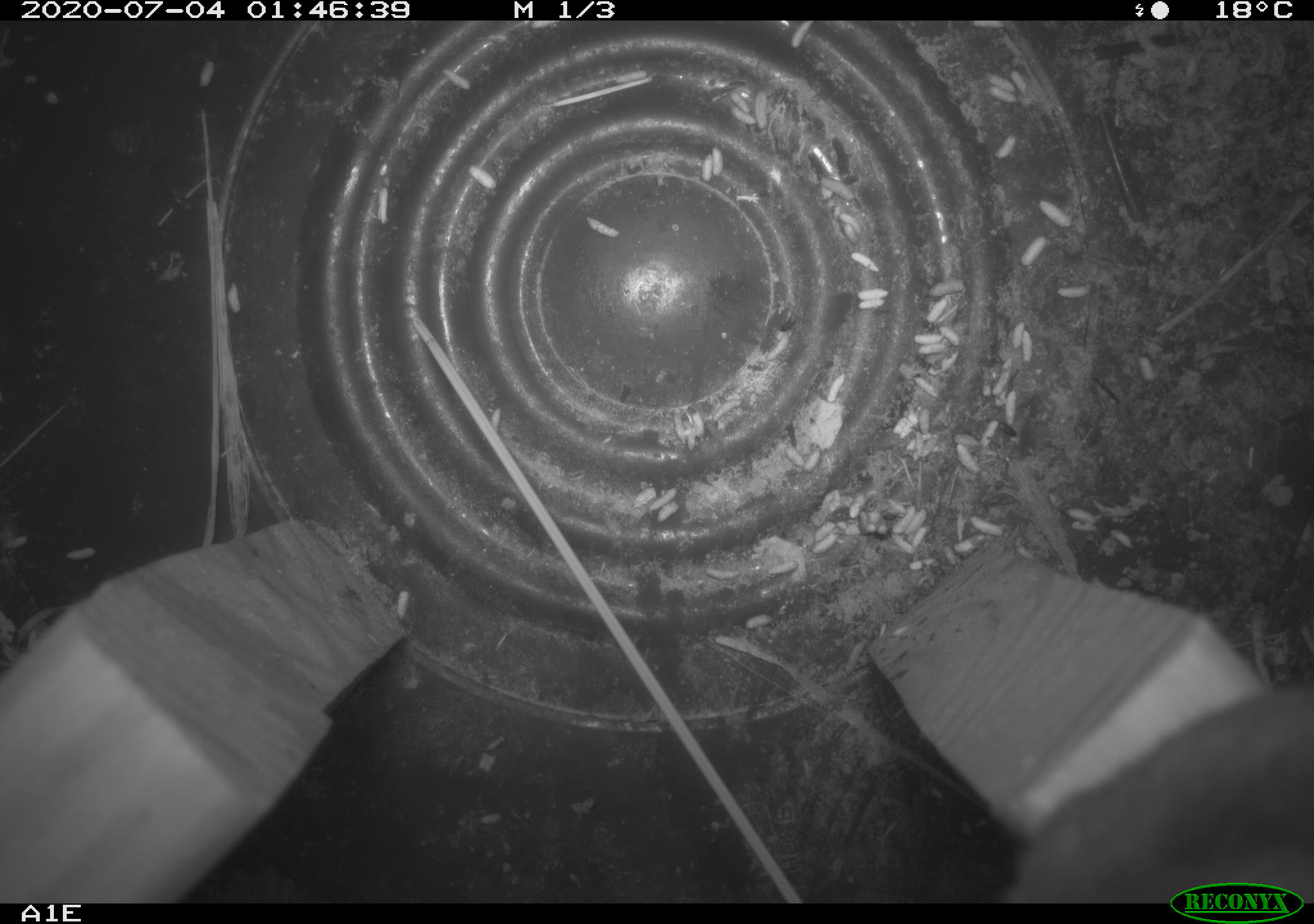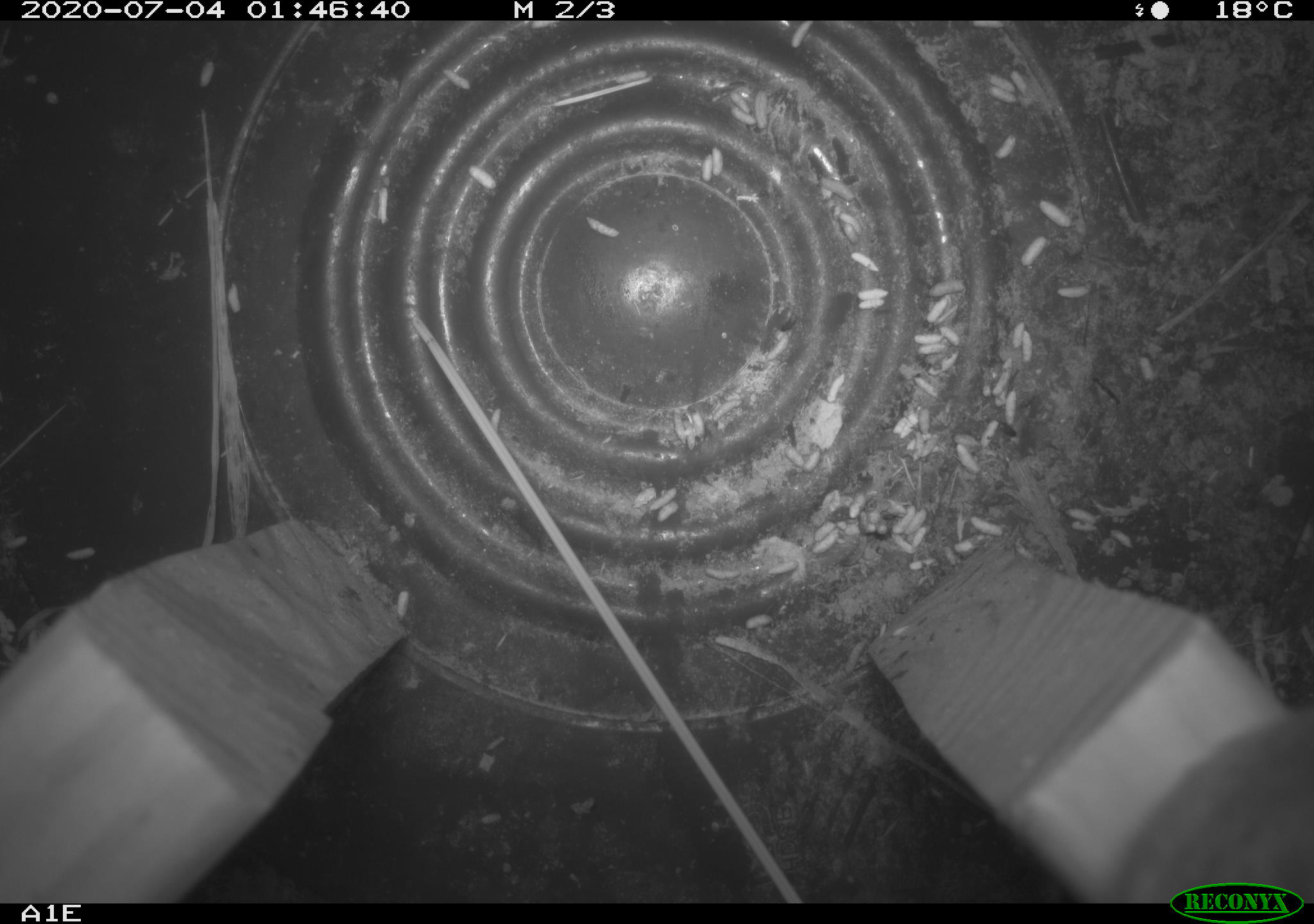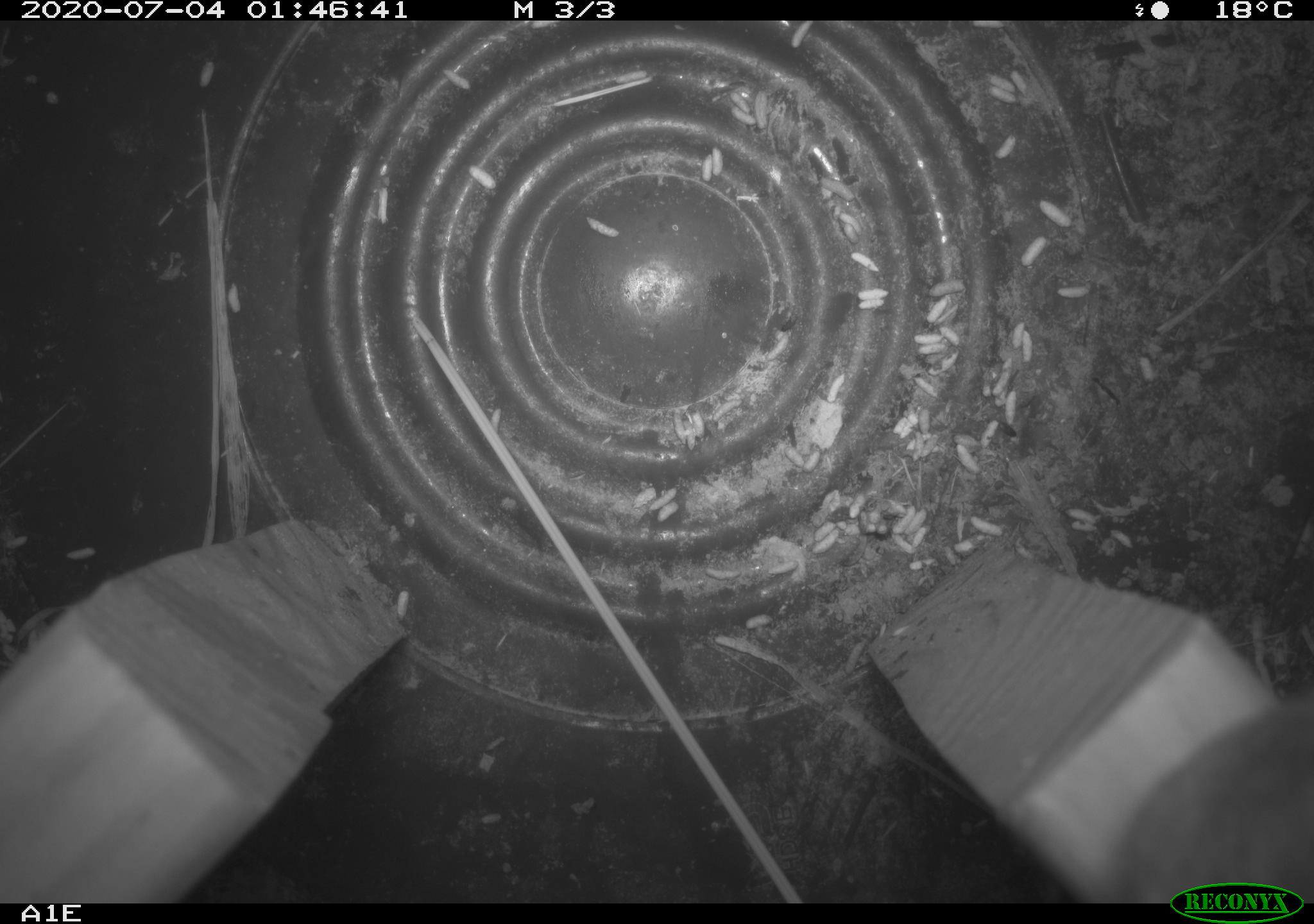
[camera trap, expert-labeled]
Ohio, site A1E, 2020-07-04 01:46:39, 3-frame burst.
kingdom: Animalia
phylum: Chordata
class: Mammalia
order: Rodentia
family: Cricetidae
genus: Peromyscus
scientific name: Peromyscus leucopus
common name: white-footed mouse